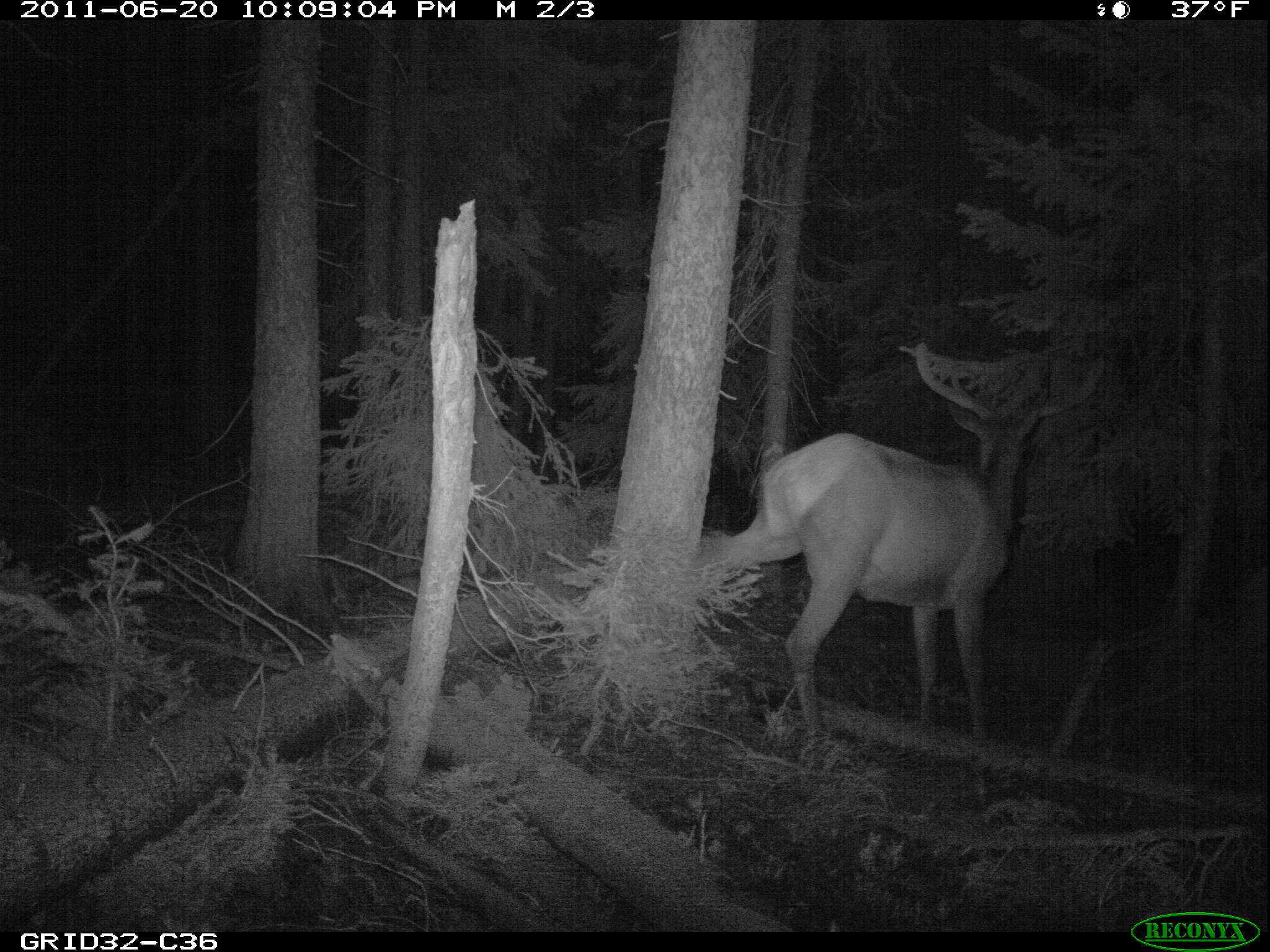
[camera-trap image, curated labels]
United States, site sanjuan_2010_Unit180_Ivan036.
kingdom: Animalia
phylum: Chordata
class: Mammalia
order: Artiodactyla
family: Cervidae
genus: Cervus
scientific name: Cervus elaphus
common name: red deer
Cervus elaphus (red deer).